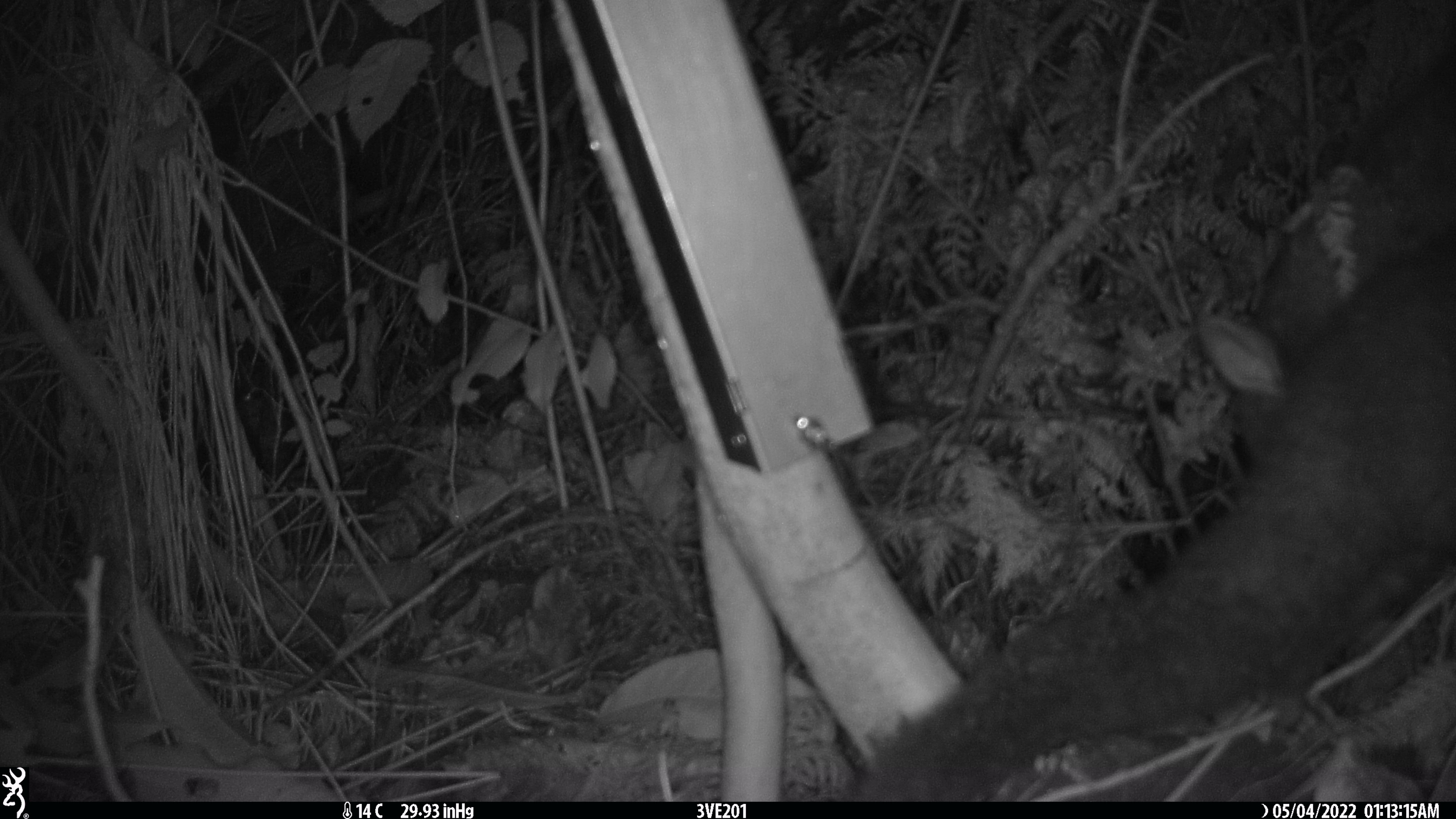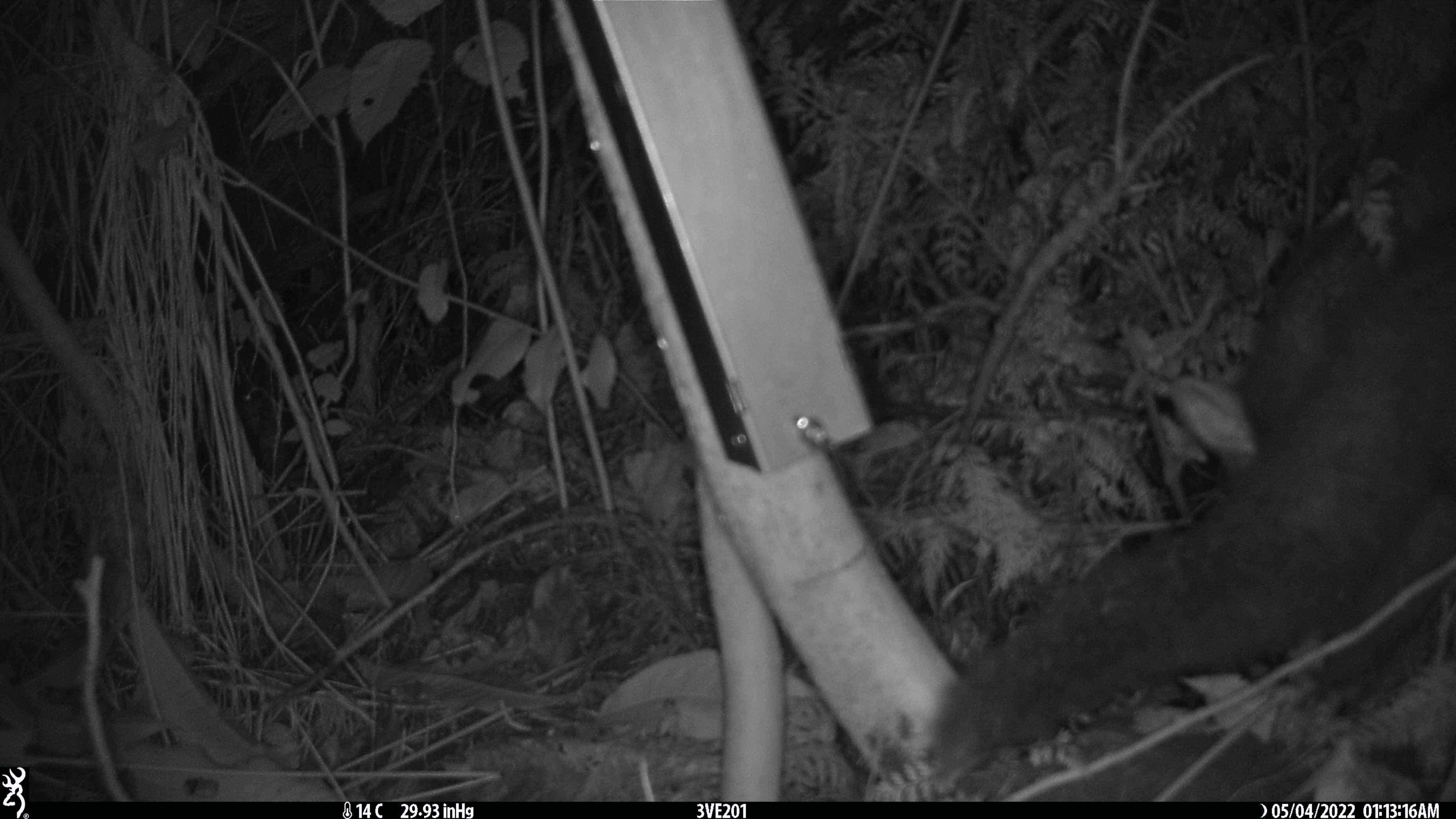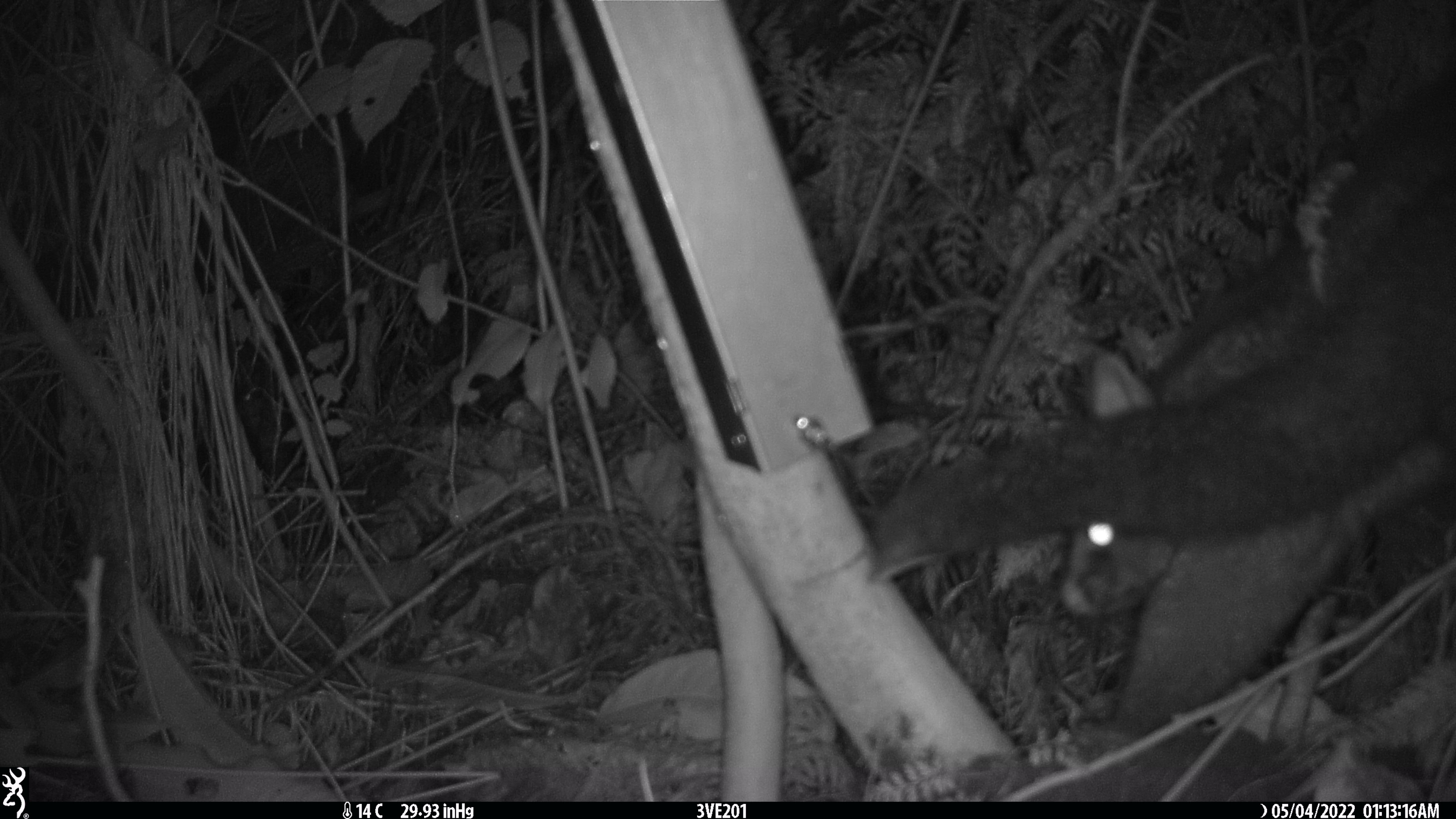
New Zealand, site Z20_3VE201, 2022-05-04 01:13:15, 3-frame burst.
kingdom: Animalia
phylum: Chordata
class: Mammalia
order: Diprotodontia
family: Phalangeridae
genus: Trichosurus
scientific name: Trichosurus vulpecula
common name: common brushtail possum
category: possum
Possum (common brushtail possum) (Trichosurus vulpecula).